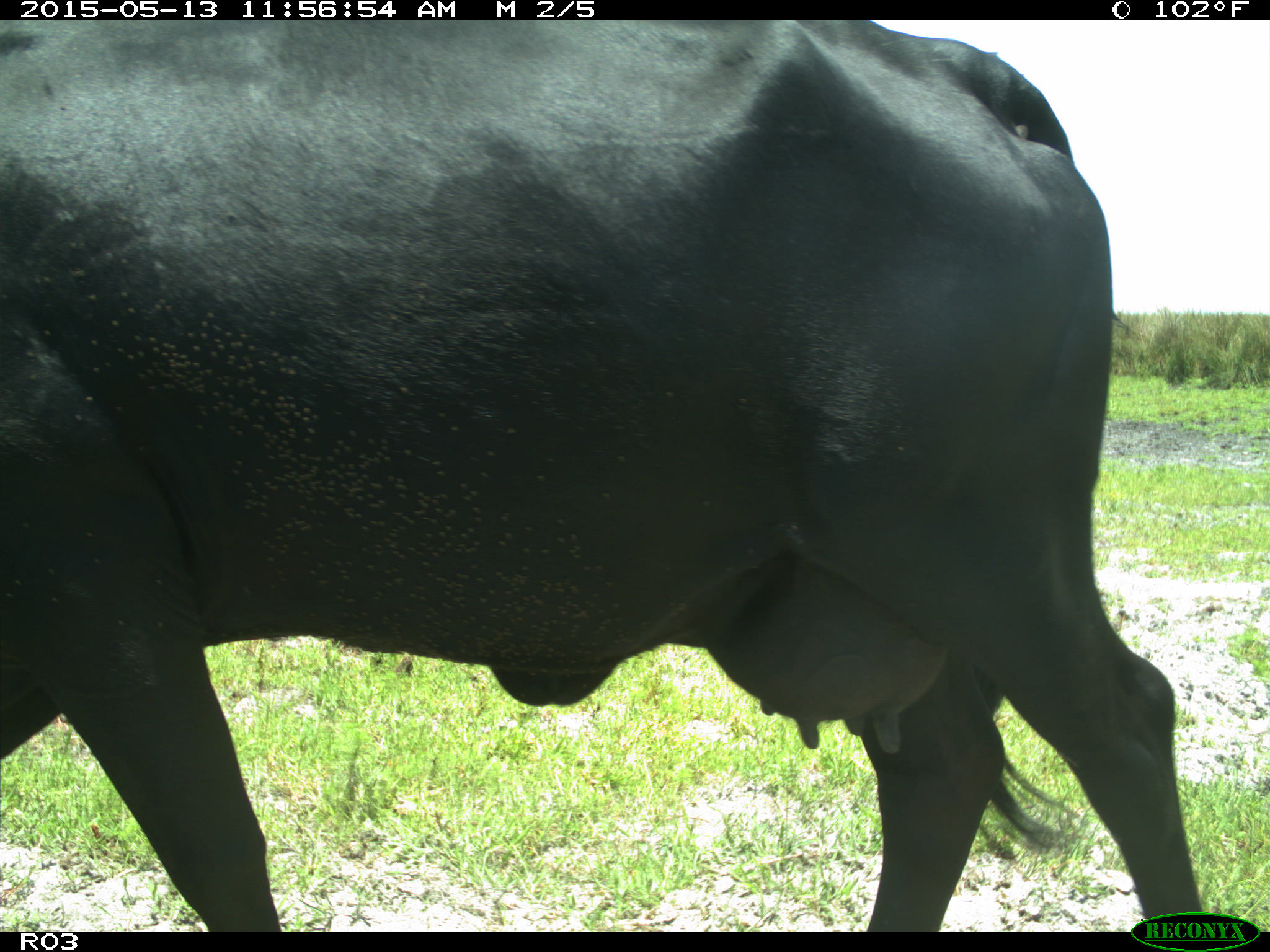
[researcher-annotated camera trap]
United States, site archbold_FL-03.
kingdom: Animalia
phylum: Chordata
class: Mammalia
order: Artiodactyla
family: Bovidae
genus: Bos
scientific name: Bos taurus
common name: domestic cow